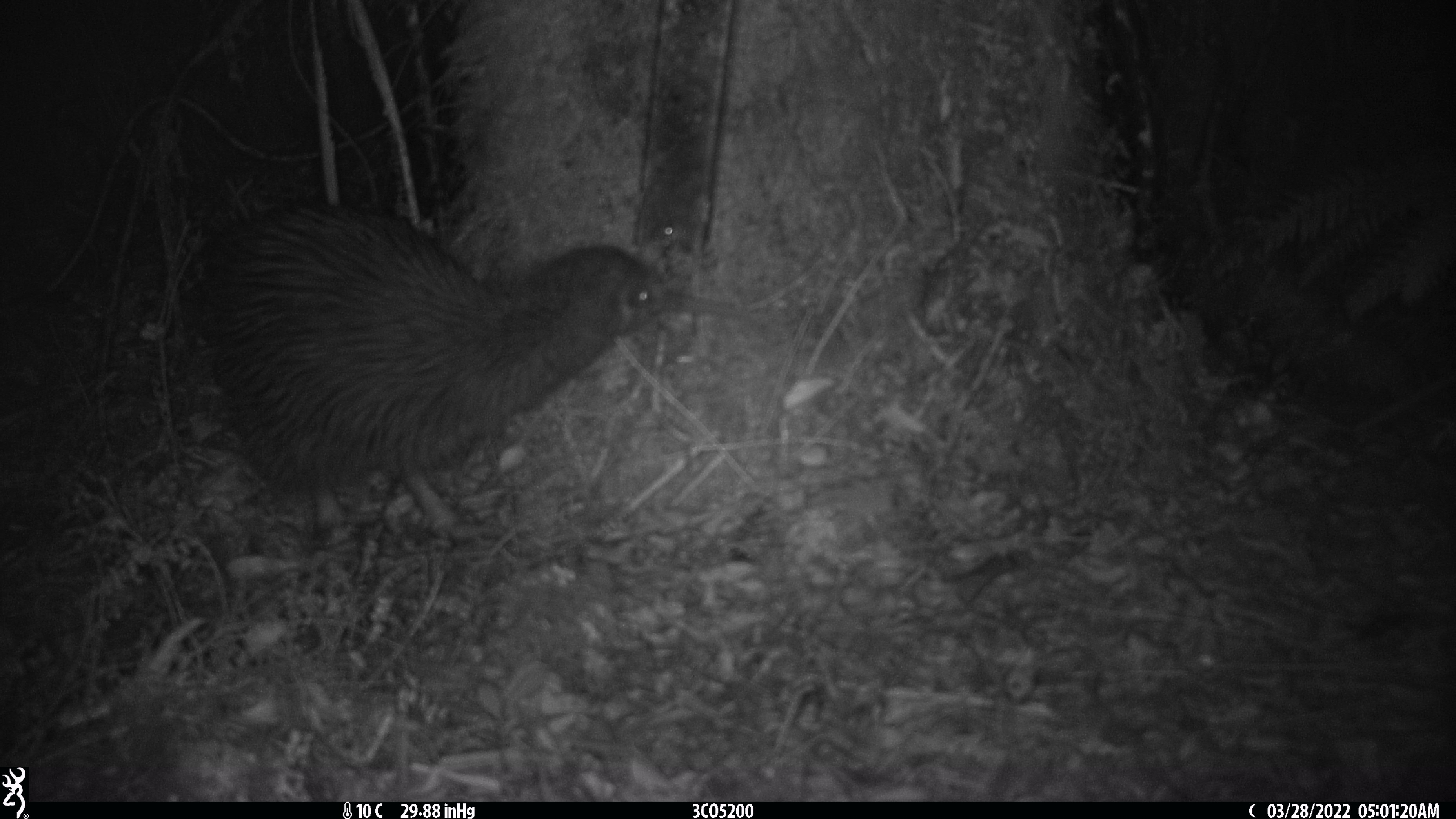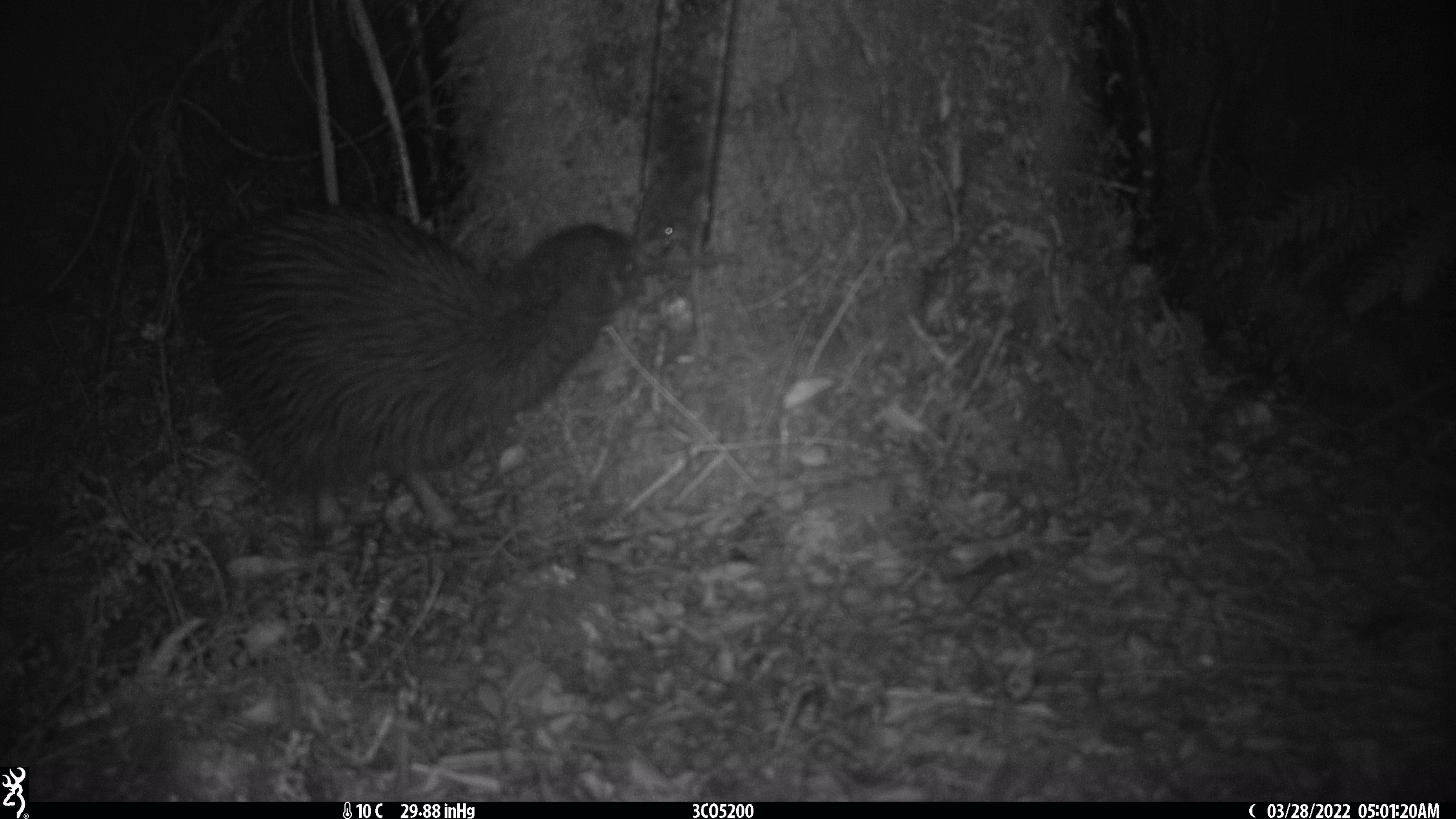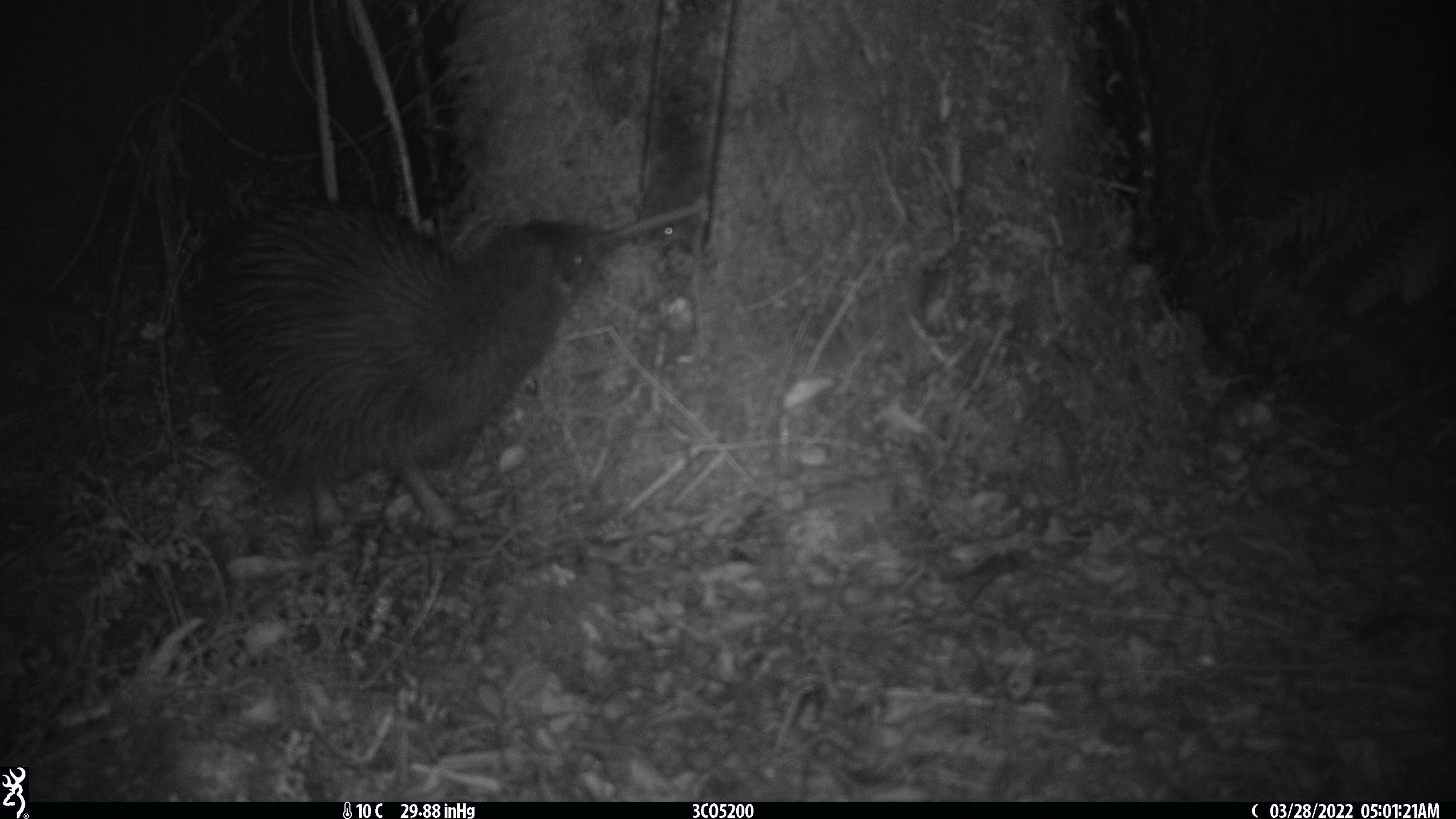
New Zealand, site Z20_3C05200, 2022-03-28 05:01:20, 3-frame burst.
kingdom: Animalia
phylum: Chordata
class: Aves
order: Apterygiformes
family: Apterygidae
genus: Apteryx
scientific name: Apteryx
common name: kiwi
Kiwi (Apteryx).